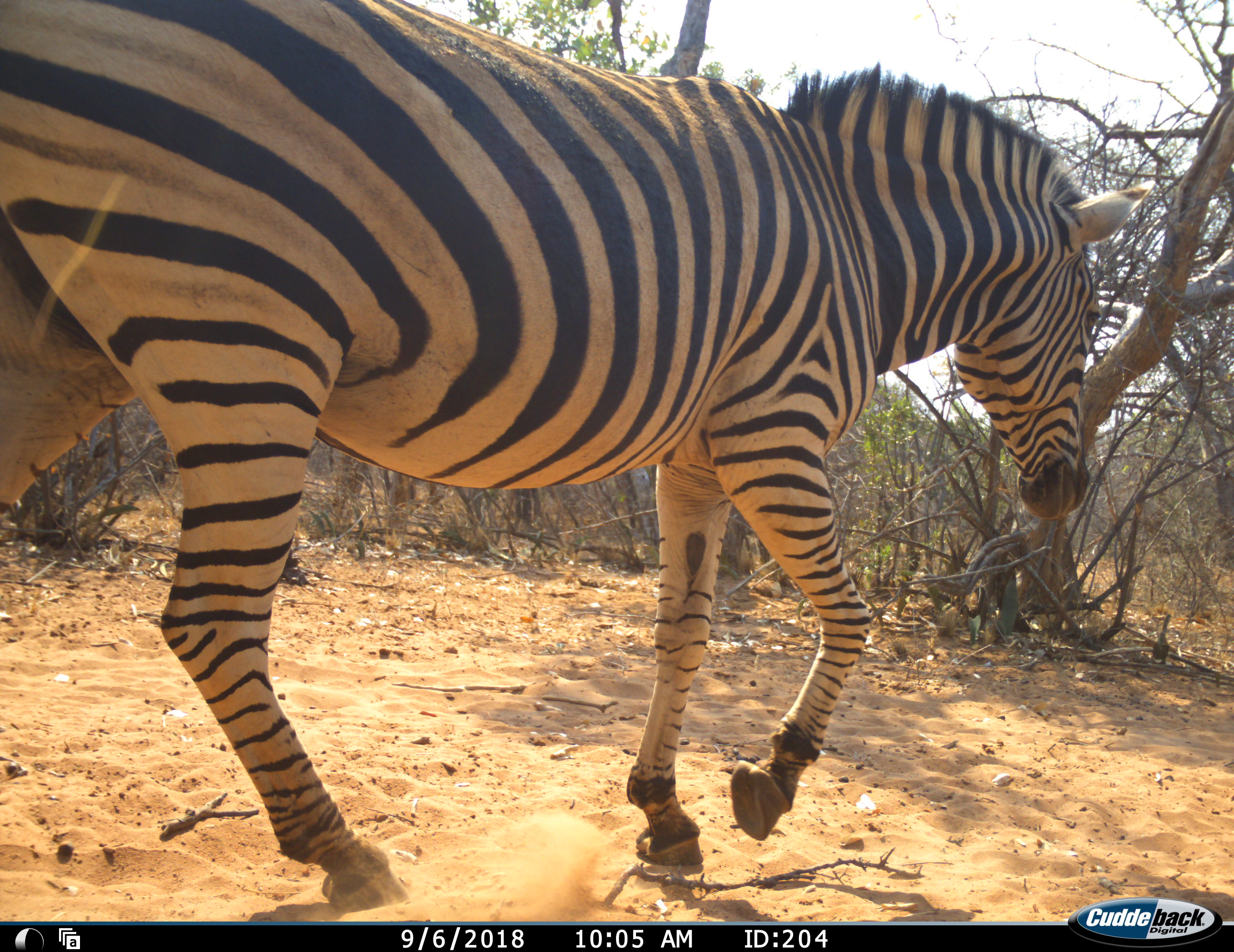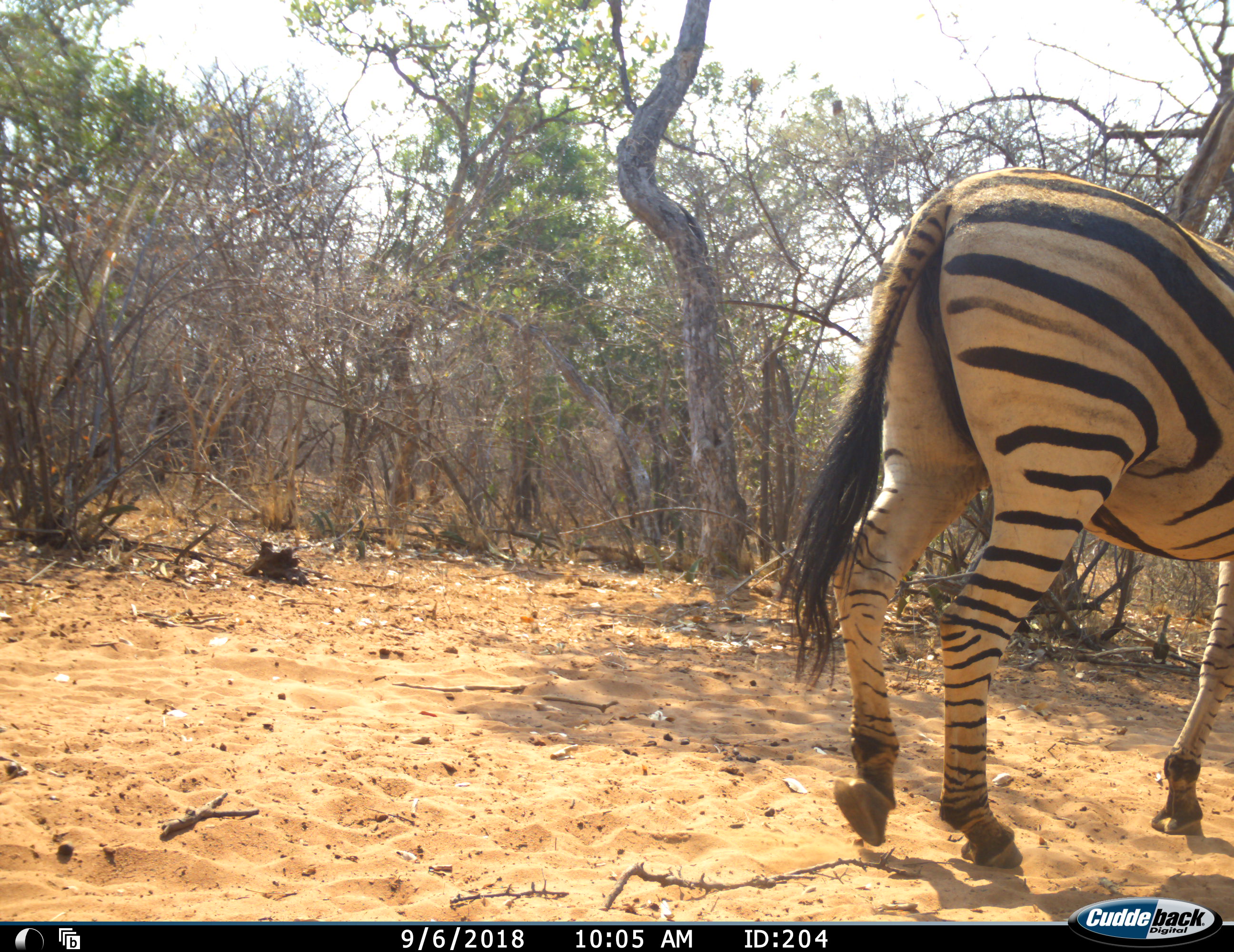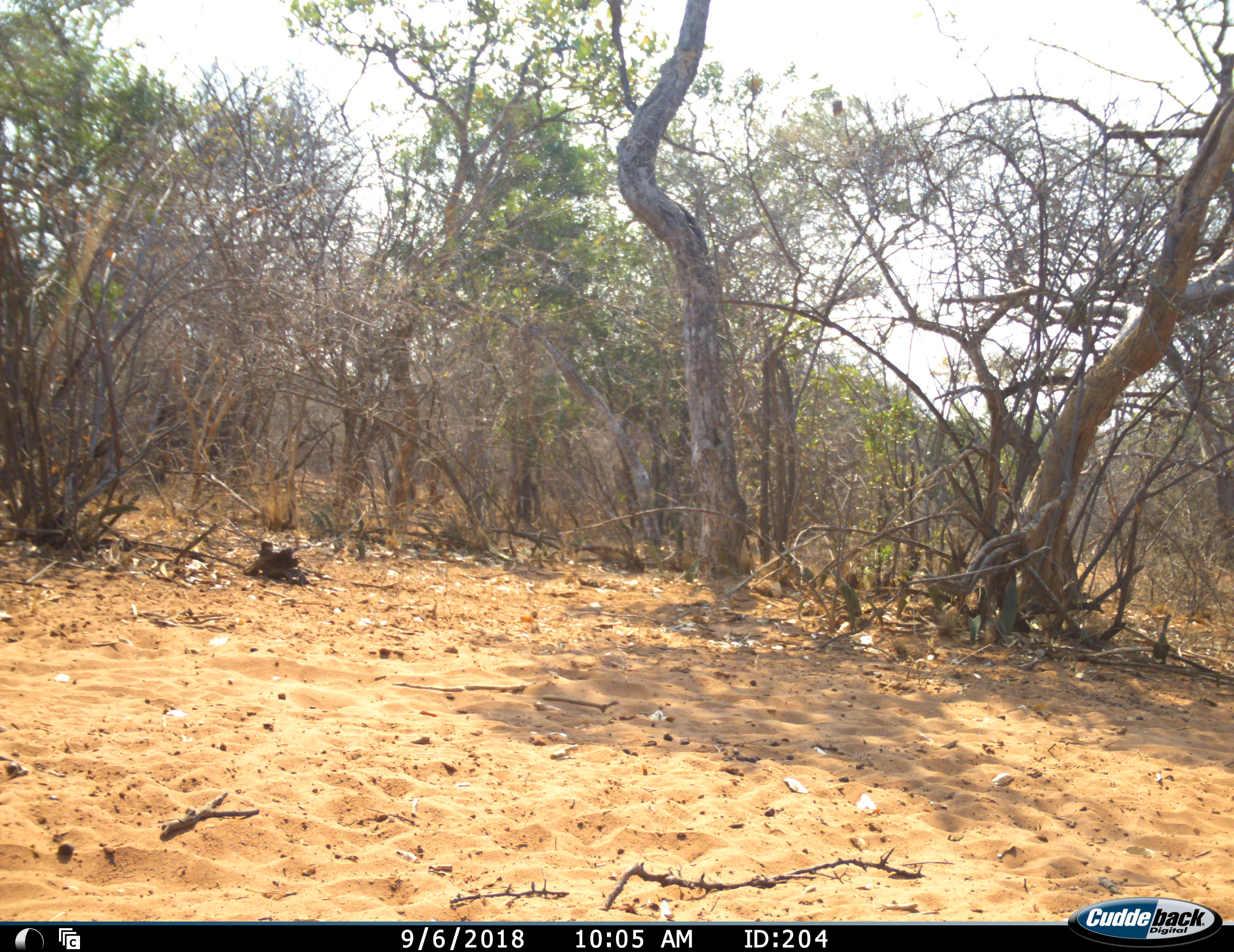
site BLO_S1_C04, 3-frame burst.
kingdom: Animalia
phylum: Chordata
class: Mammalia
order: Perissodactyla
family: Equidae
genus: Equus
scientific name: Equus quagga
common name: plains zebra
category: zebraplains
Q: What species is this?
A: Zebraplains (plains zebra) (Equus quagga).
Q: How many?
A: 1.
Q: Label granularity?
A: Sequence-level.